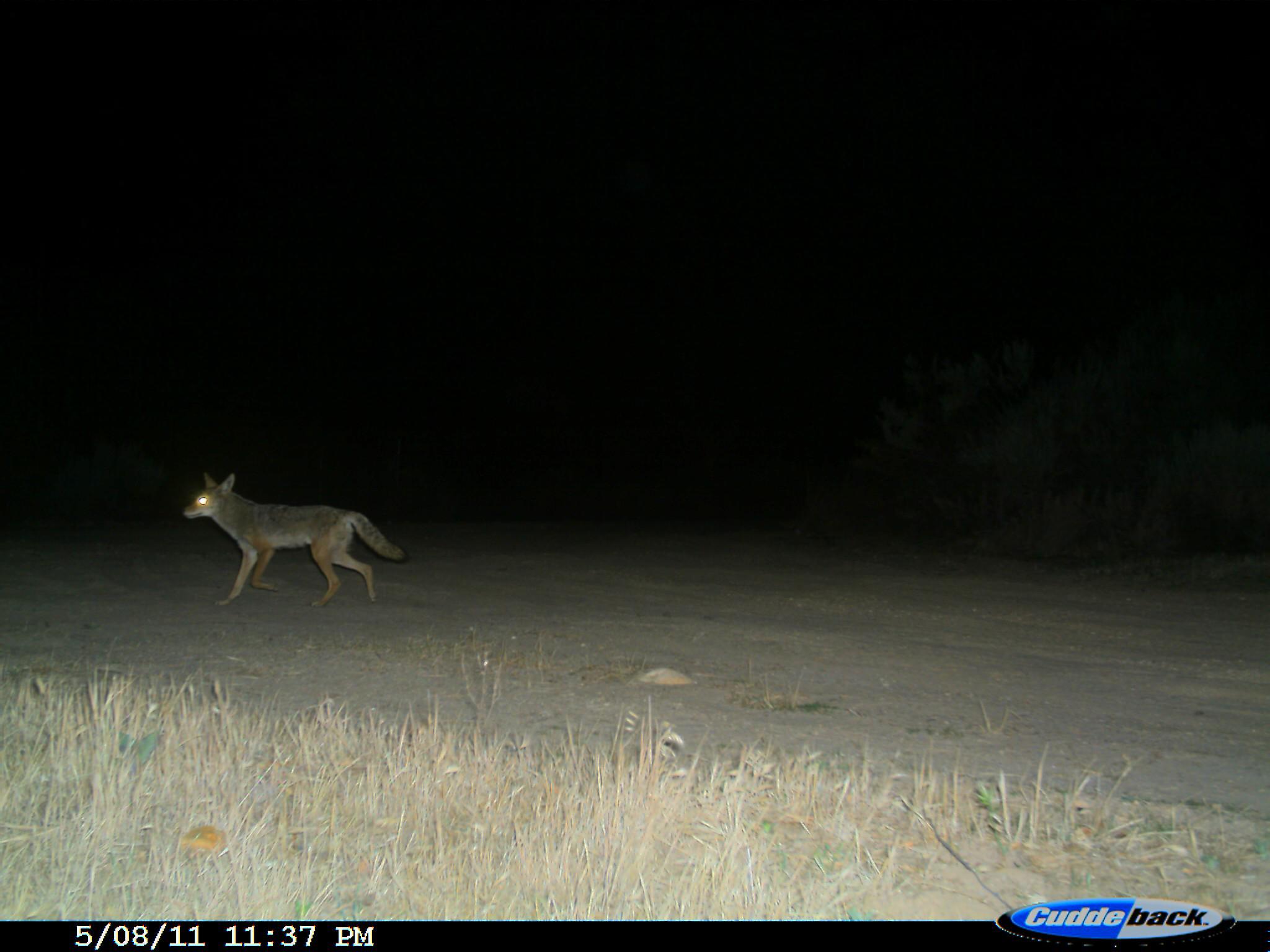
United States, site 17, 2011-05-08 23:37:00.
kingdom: Animalia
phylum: Chordata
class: Mammalia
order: Carnivora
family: Canidae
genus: Canis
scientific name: Canis latrans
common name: coyote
Coyote (Canis latrans).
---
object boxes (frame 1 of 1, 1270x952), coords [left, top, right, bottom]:
coyote: [183, 473, 405, 607]